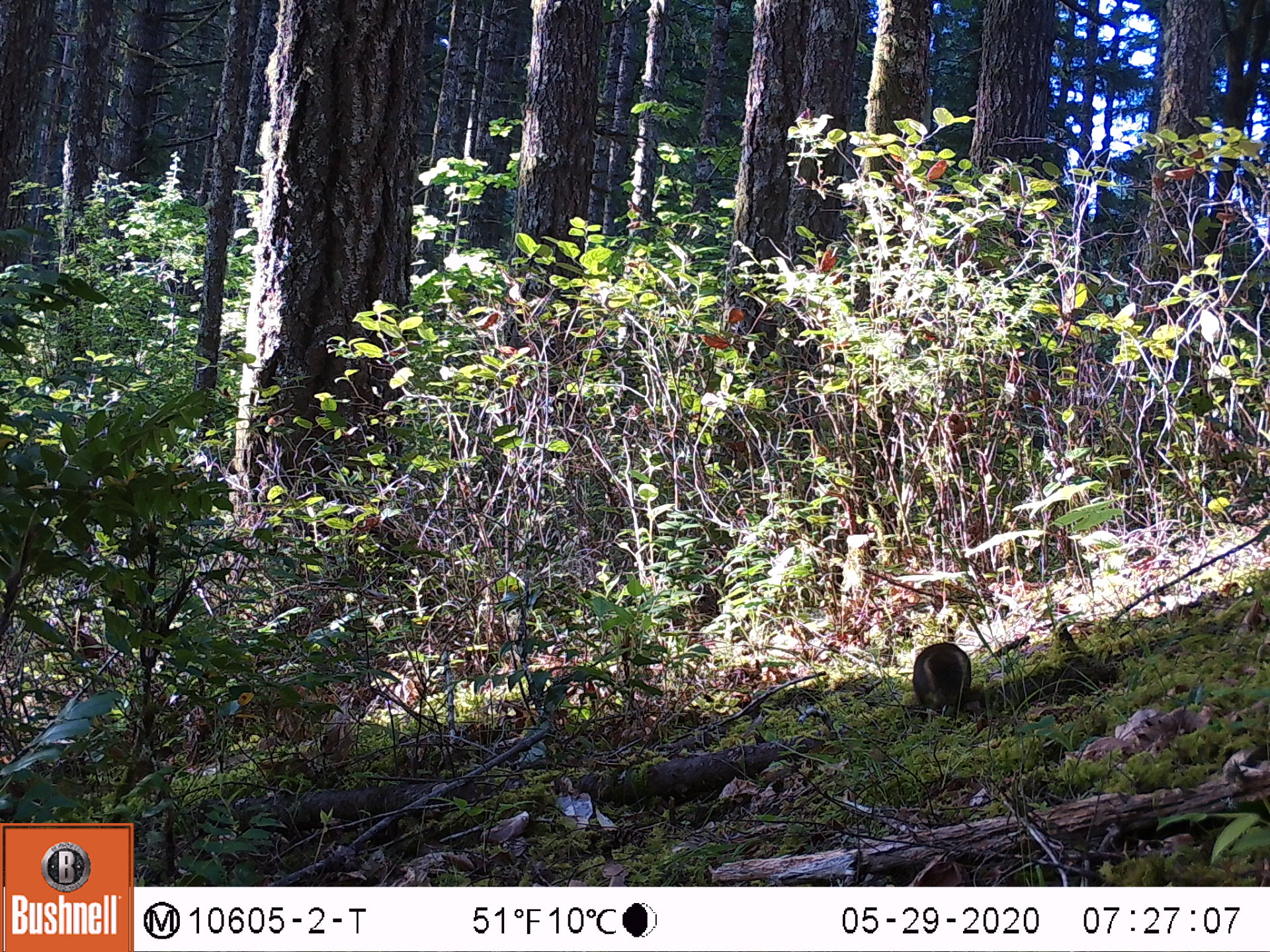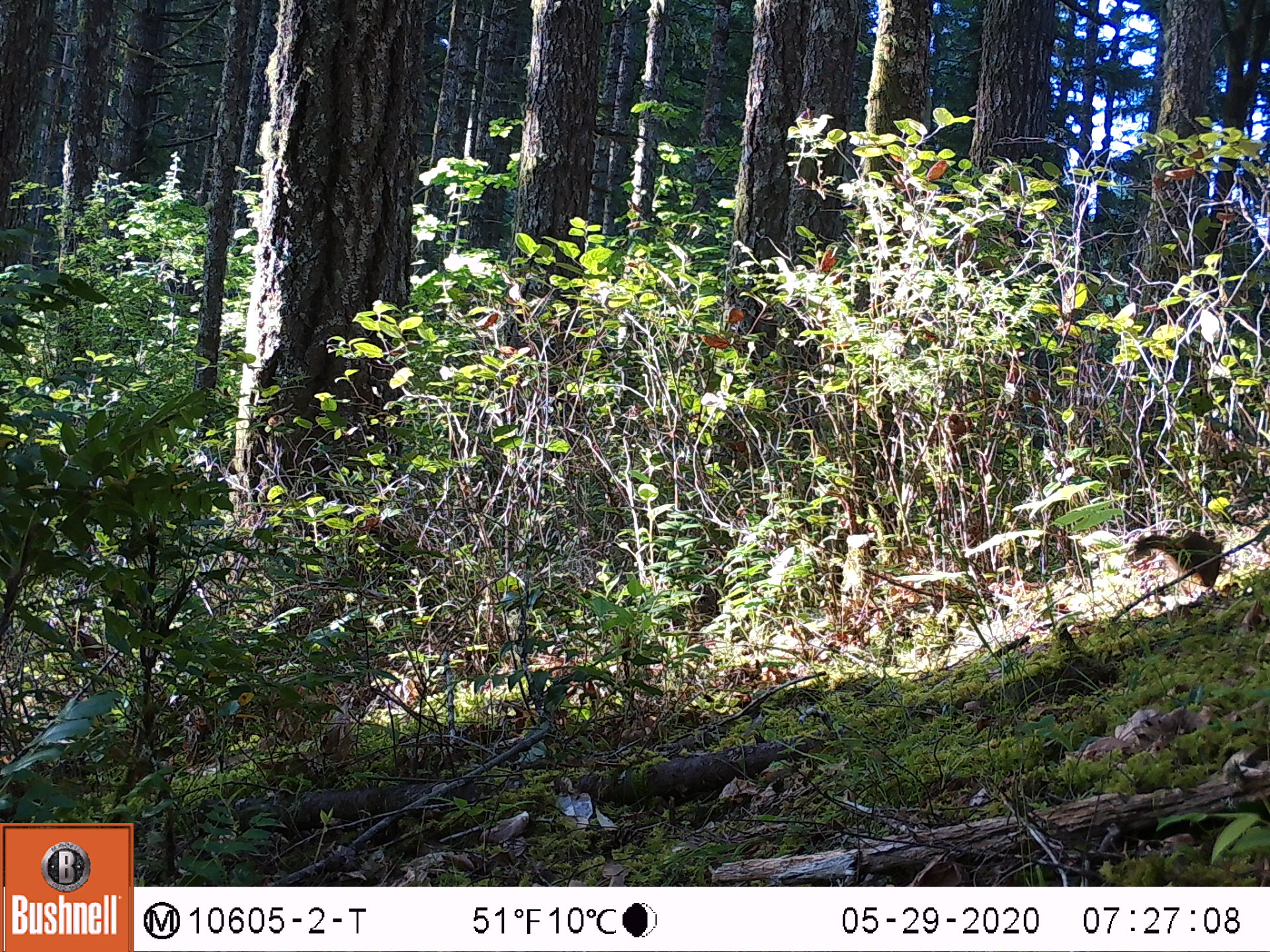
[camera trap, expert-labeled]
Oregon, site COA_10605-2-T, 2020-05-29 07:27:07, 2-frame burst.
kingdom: Animalia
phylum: Chordata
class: Mammalia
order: Rodentia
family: Sciuridae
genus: Tamiasciurus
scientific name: Tamiasciurus douglasii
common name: douglas squirrel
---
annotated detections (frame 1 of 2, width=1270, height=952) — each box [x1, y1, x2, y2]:
douglas squirrel: [906, 642, 980, 723]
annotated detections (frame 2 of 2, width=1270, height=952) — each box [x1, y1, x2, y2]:
douglas squirrel: [1128, 524, 1234, 588]